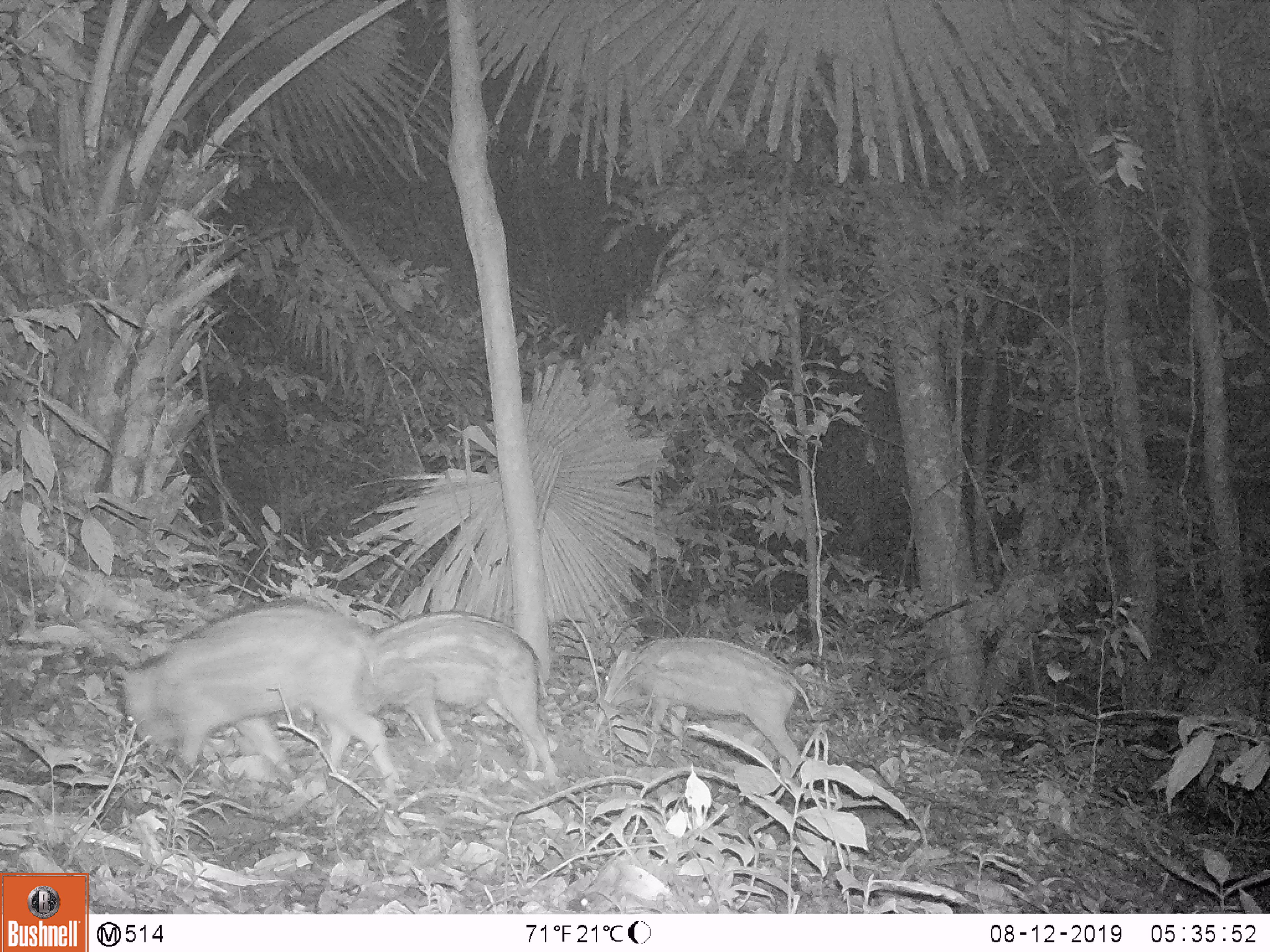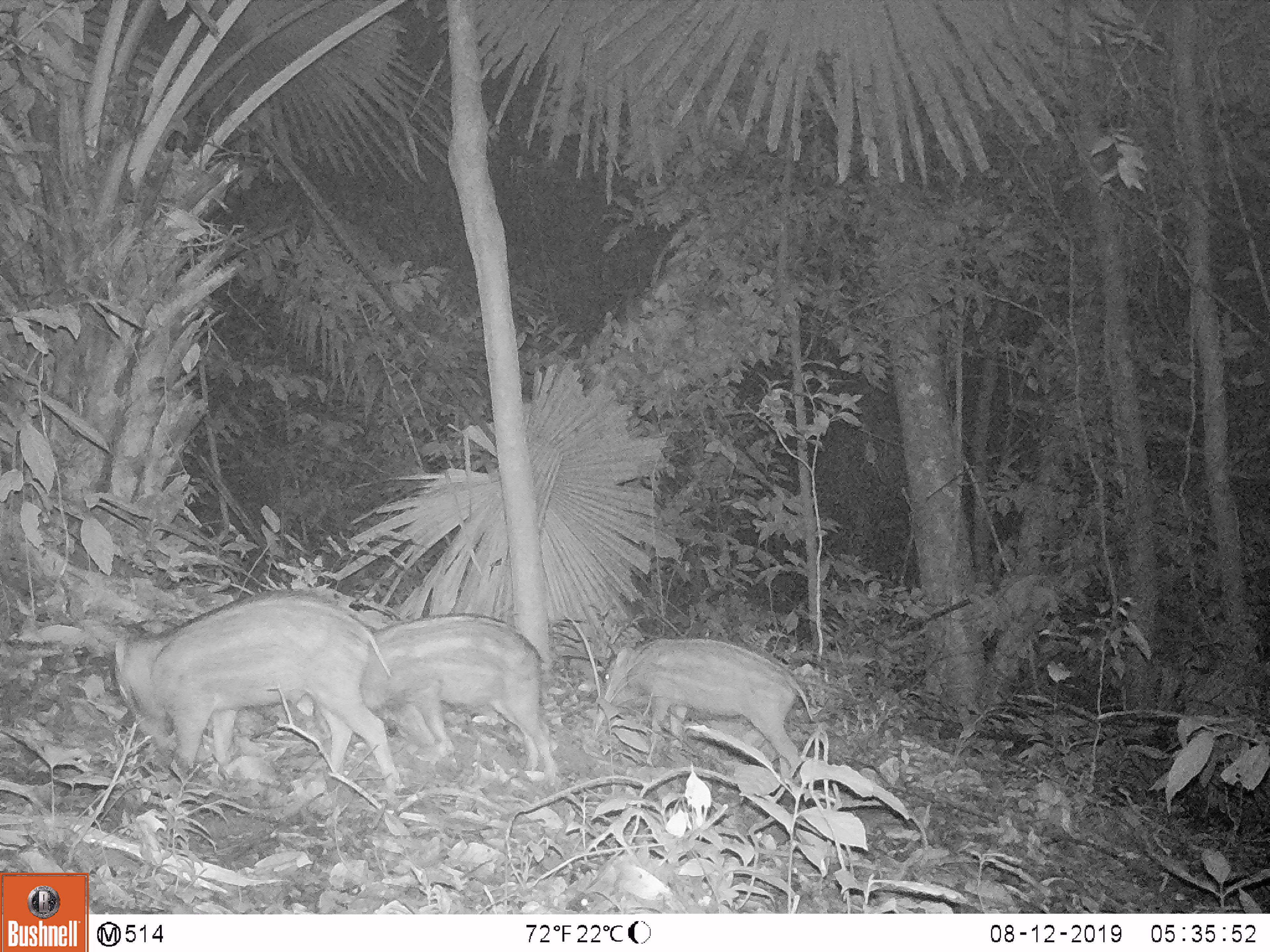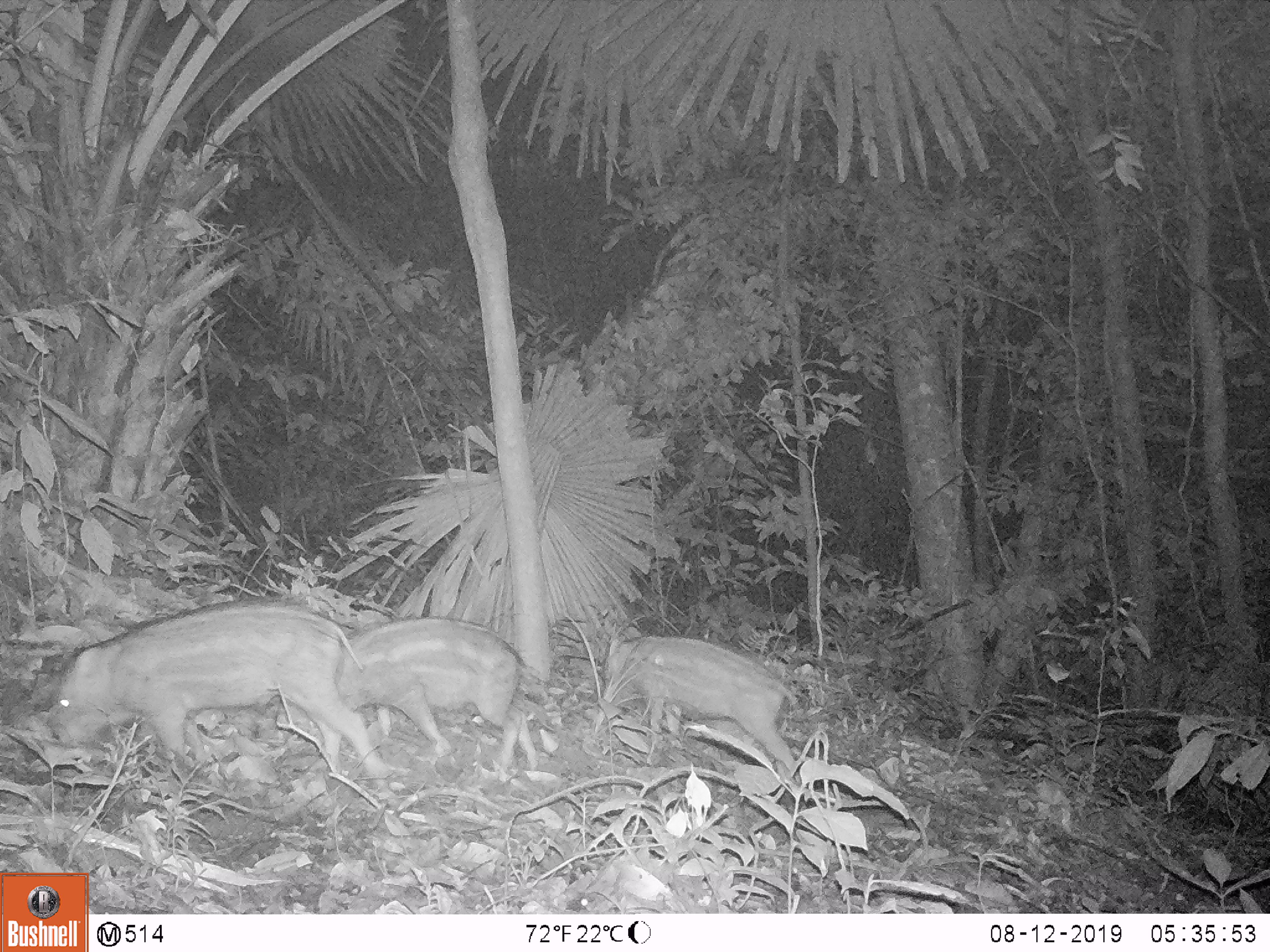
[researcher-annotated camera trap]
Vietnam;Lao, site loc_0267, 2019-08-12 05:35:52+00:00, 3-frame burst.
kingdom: Animalia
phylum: Chordata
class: Mammalia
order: Artiodactyla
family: Suidae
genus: Sus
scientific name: Sus scrofa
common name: eurasian wild pig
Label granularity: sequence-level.